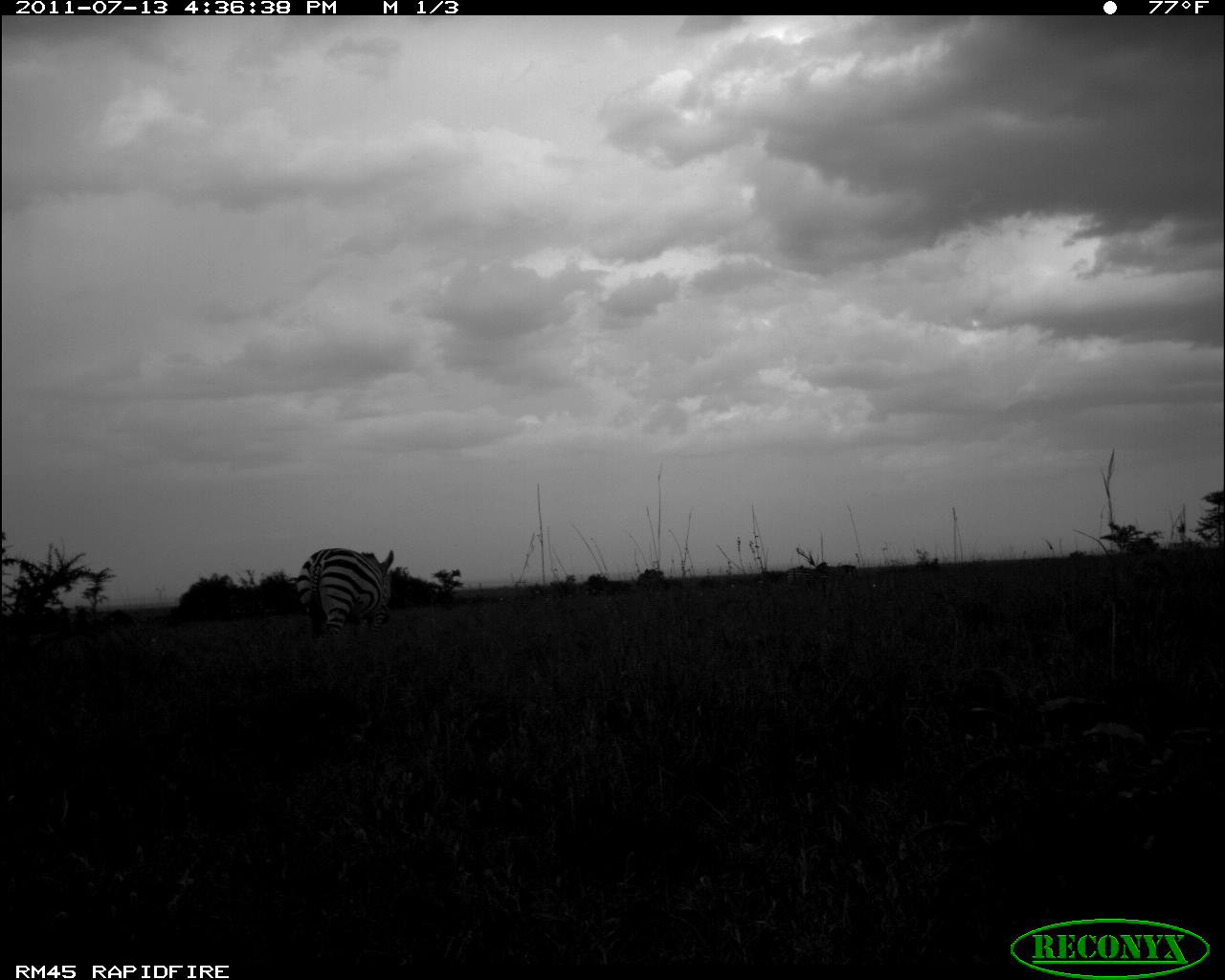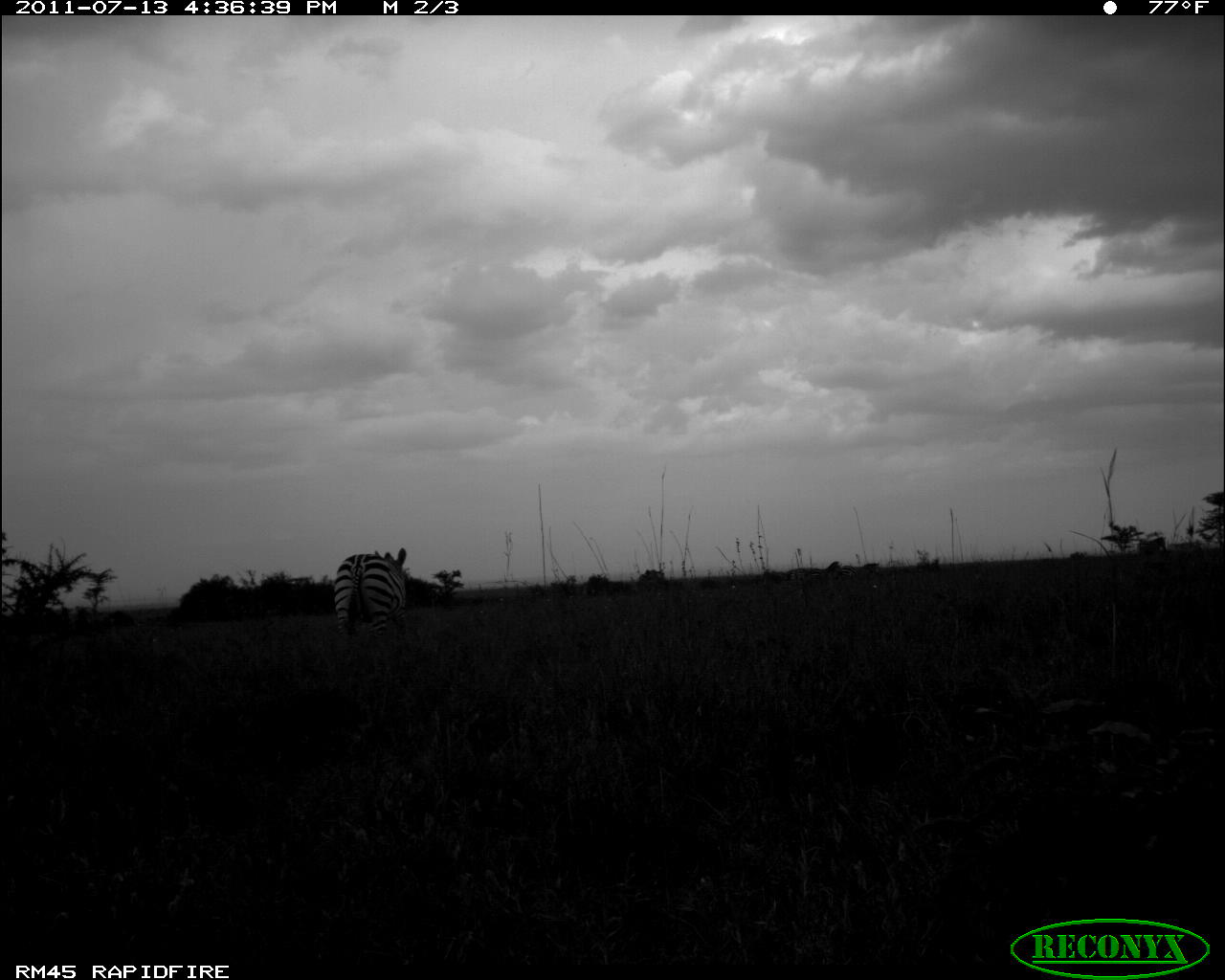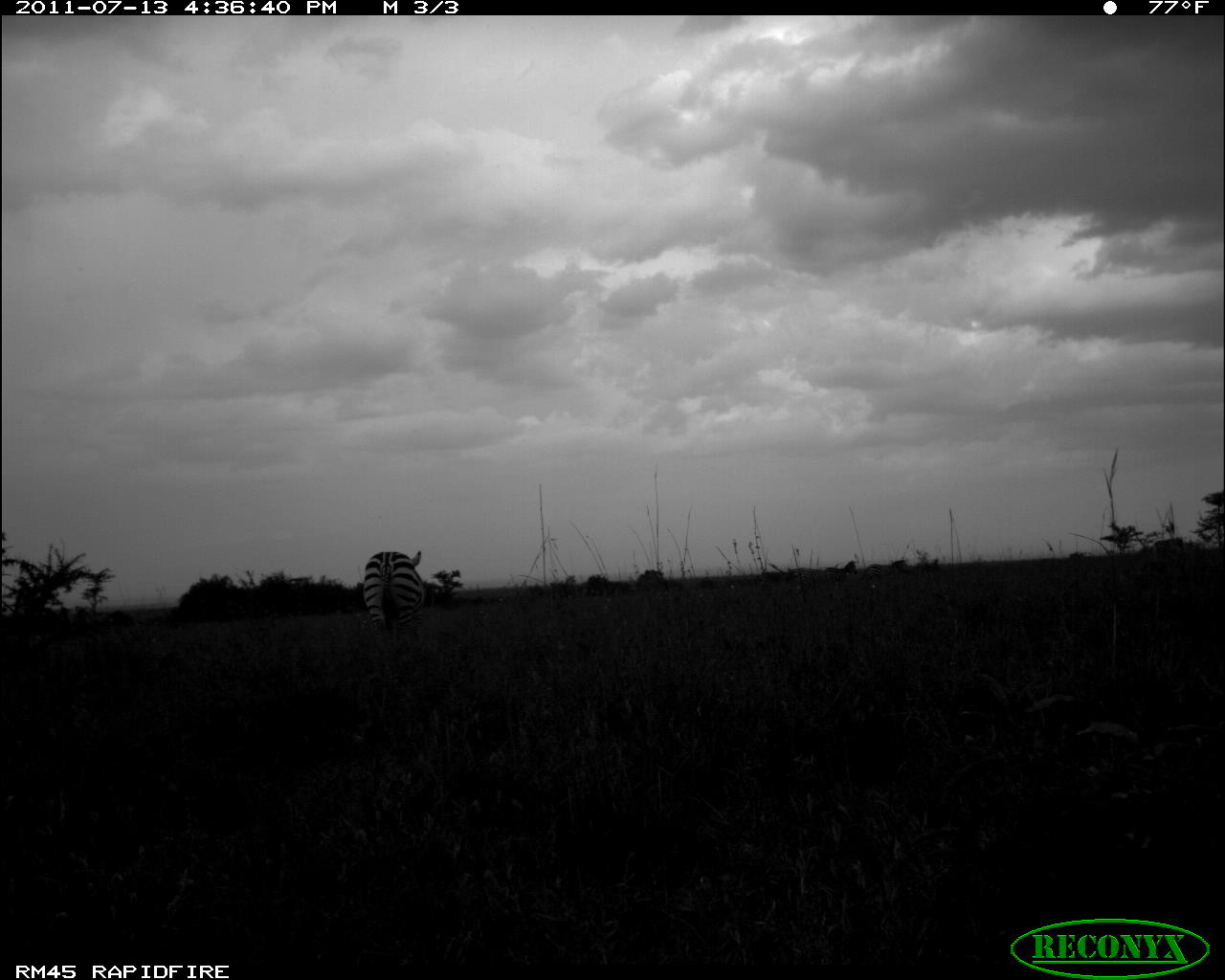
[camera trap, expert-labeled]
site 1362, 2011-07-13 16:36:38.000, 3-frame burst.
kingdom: Animalia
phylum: Chordata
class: Mammalia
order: Perissodactyla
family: Equidae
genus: Equus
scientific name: Equus quagga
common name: plains zebra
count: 3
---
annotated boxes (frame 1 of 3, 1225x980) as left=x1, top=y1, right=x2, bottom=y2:
equus quagga: left=296, top=547, right=395, bottom=637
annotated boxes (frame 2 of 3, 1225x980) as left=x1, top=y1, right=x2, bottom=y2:
equus quagga: left=334, top=545, right=409, bottom=644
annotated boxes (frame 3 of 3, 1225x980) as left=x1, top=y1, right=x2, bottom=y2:
equus quagga: left=363, top=548, right=428, bottom=634